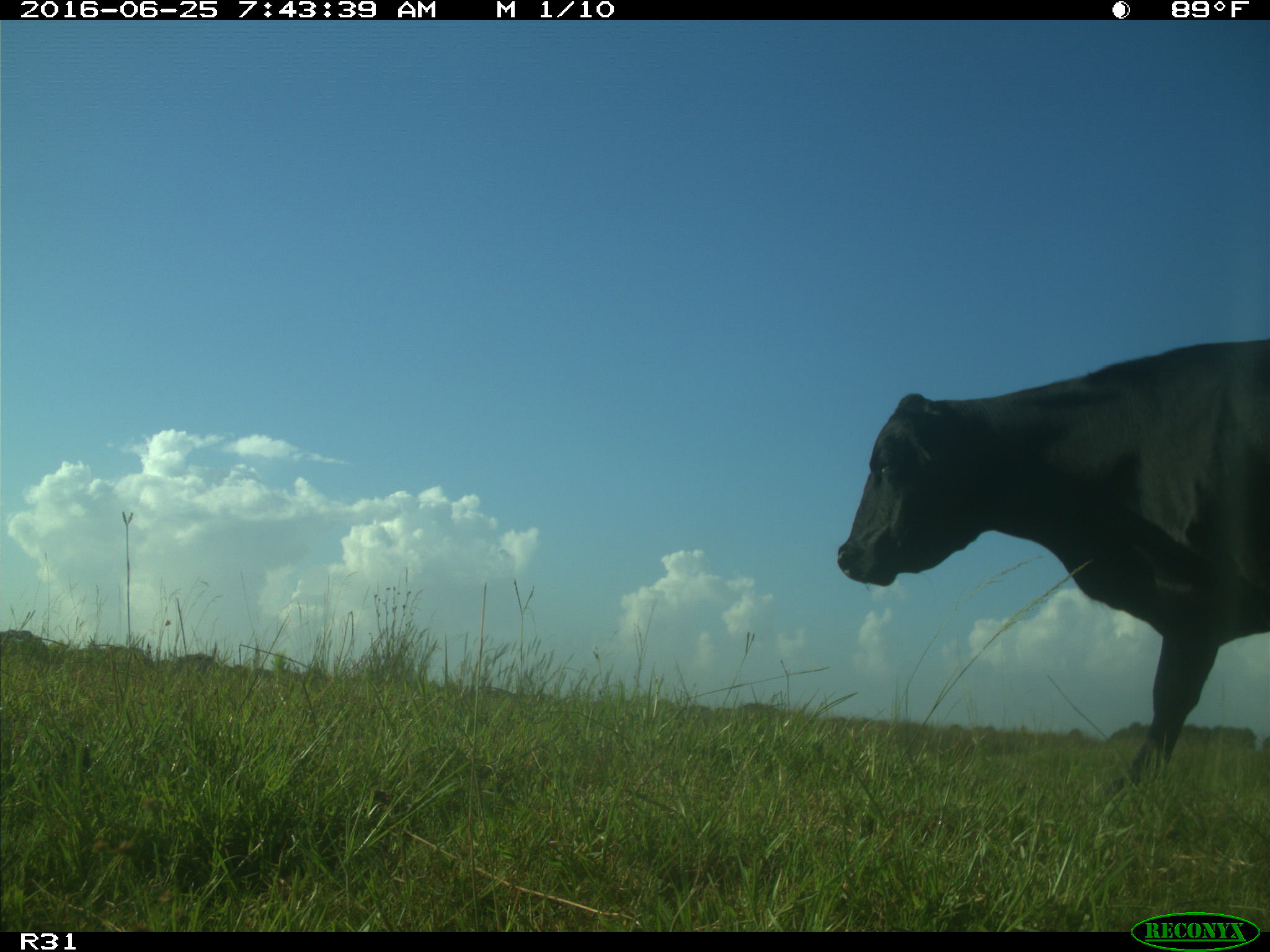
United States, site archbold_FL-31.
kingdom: Animalia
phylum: Chordata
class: Mammalia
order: Artiodactyla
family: Bovidae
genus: Bos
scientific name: Bos taurus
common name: domestic cow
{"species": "Bos taurus (domestic cow)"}